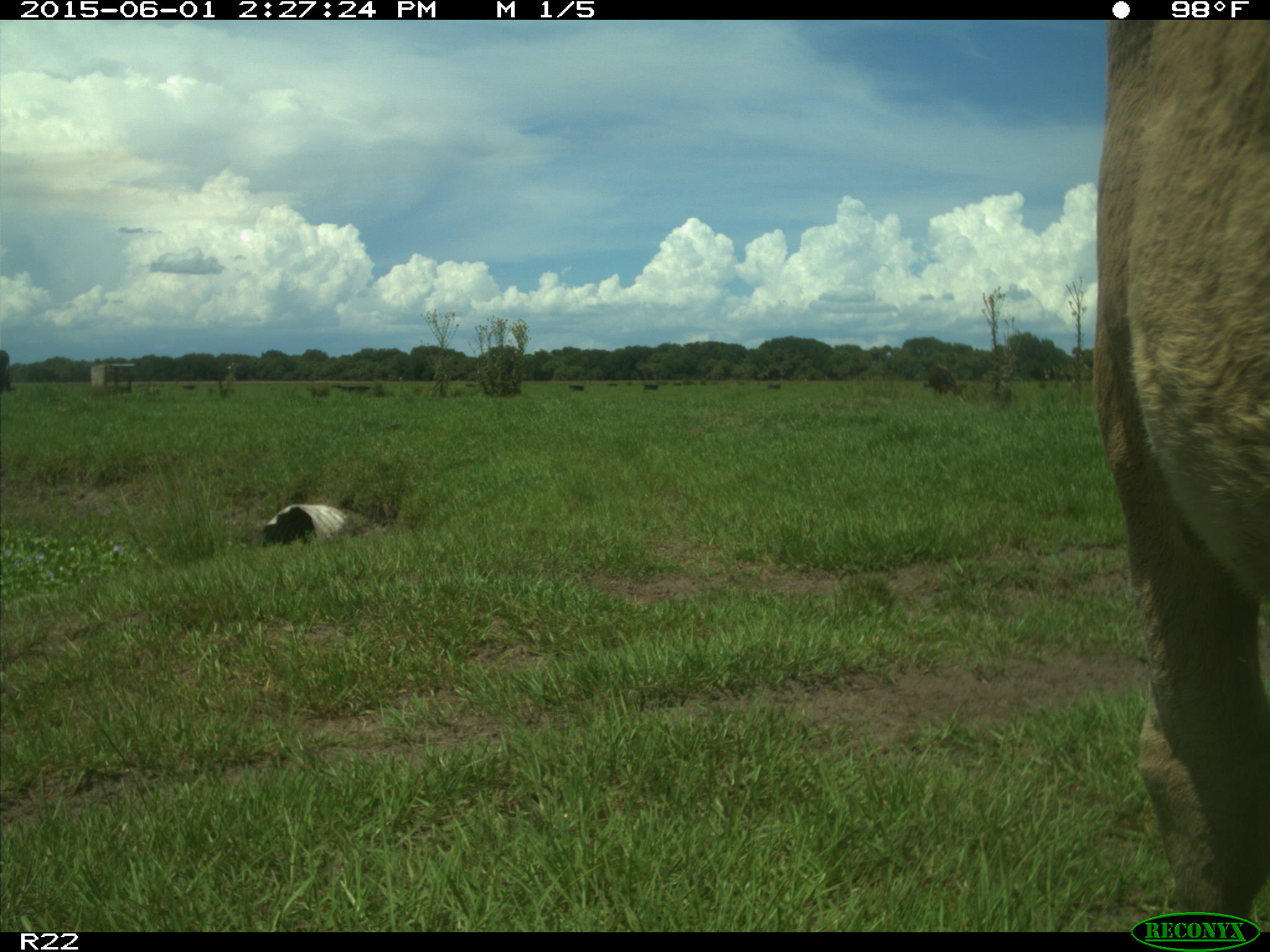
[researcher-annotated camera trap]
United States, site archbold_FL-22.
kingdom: Animalia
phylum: Chordata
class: Mammalia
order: Artiodactyla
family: Bovidae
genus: Bos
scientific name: Bos taurus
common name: domestic cow